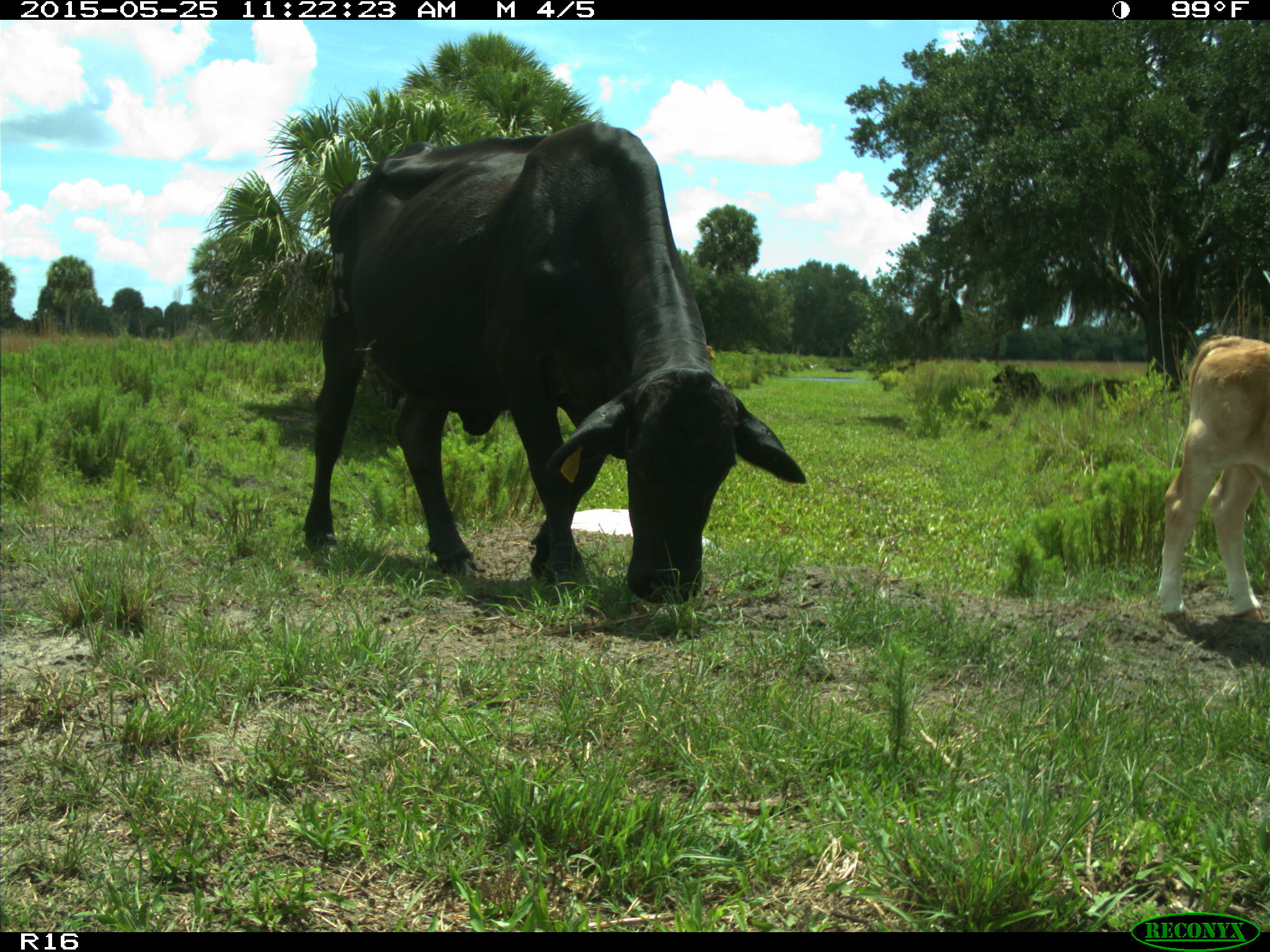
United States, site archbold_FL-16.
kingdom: Animalia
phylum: Chordata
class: Mammalia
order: Artiodactyla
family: Bovidae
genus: Bos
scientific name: Bos taurus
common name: domestic cow